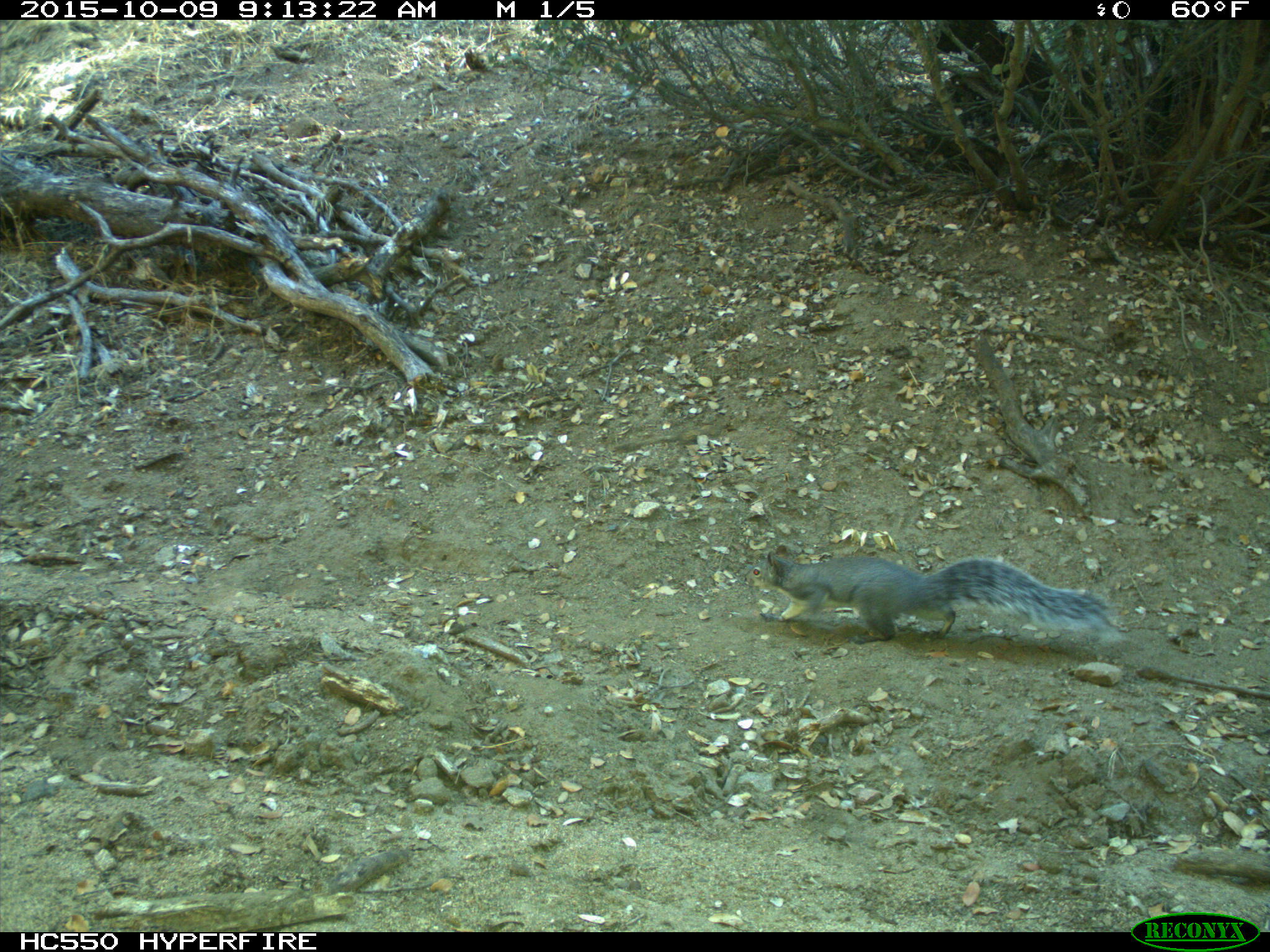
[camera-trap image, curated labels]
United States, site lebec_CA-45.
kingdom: Animalia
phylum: Chordata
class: Mammalia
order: Rodentia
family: Sciuridae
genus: Sciurus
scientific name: Sciurus carolinensis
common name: eastern gray squirrel